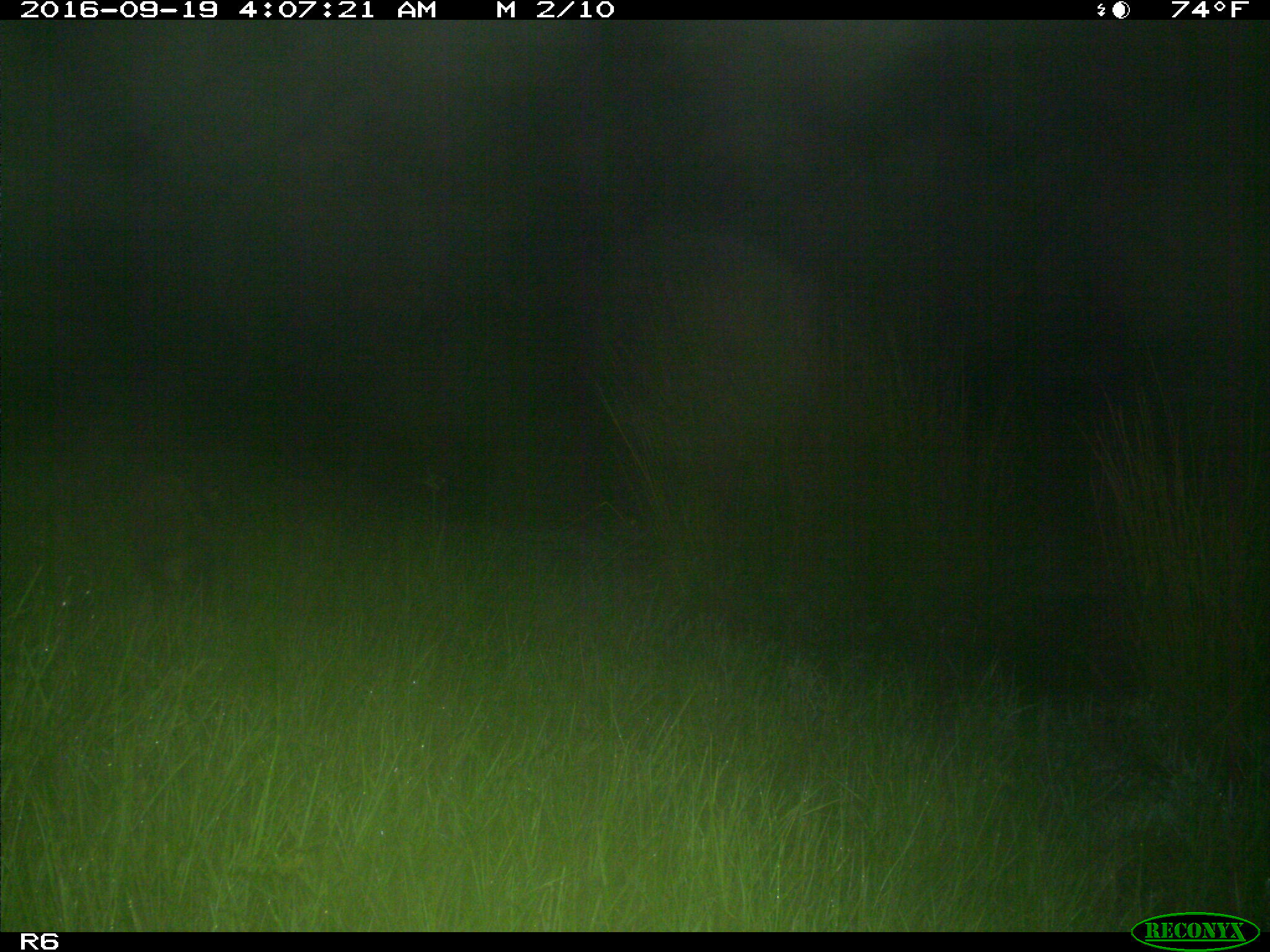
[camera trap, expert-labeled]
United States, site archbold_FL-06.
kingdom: Animalia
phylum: Chordata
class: Mammalia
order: Carnivora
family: Procyonidae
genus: Procyon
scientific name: Procyon lotor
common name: common raccoon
Procyon lotor (common raccoon).